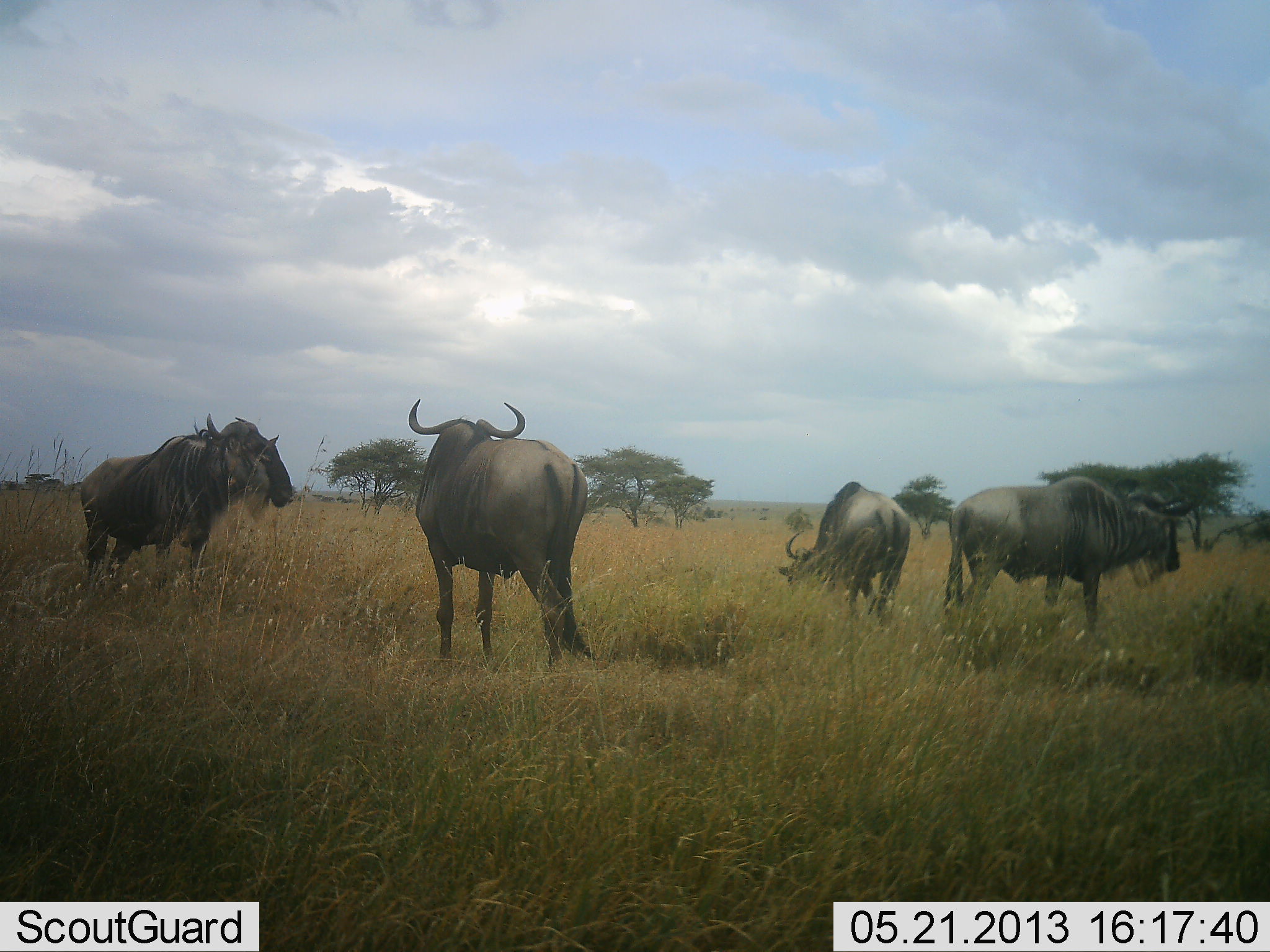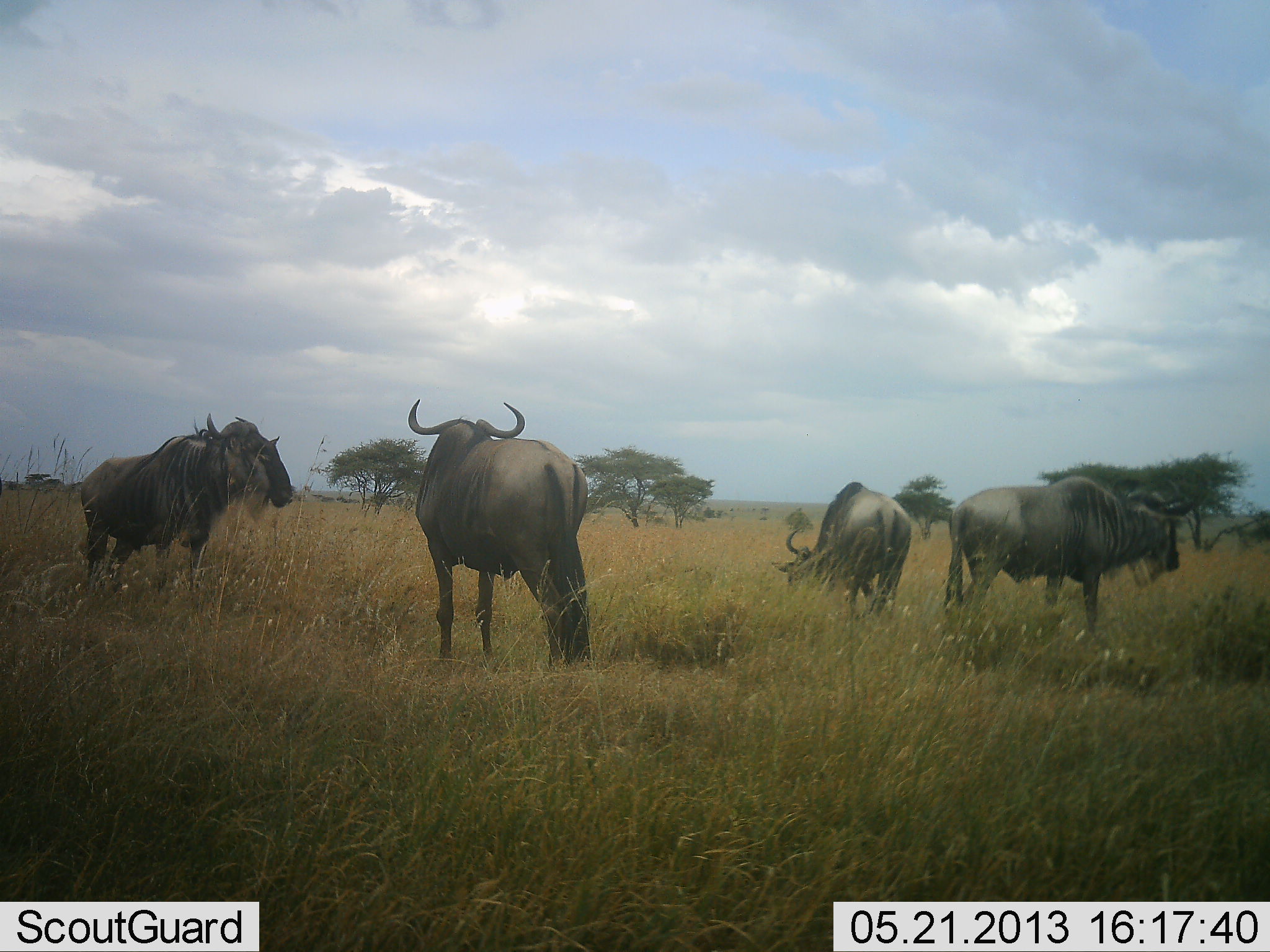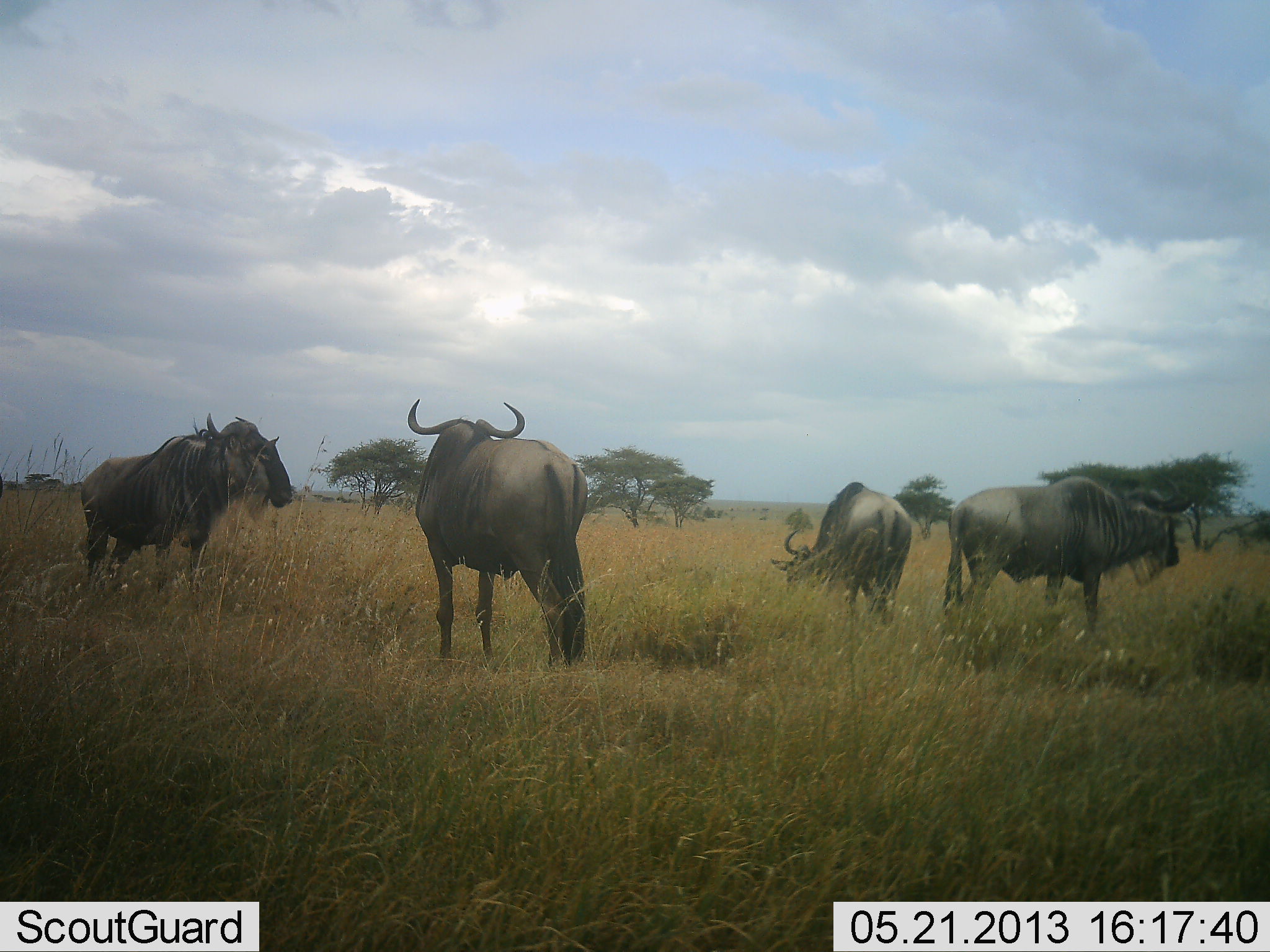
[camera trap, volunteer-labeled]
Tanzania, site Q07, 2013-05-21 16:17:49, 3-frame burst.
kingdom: Animalia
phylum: Chordata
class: Mammalia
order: Artiodactyla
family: Bovidae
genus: Connochaetes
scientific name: Connochaetes taurinus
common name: blue wildebeest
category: wildebeest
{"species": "wildebeest (blue wildebeest) (Connochaetes taurinus)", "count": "4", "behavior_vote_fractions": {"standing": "97%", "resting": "0%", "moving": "0%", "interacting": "0%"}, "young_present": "0%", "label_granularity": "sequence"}